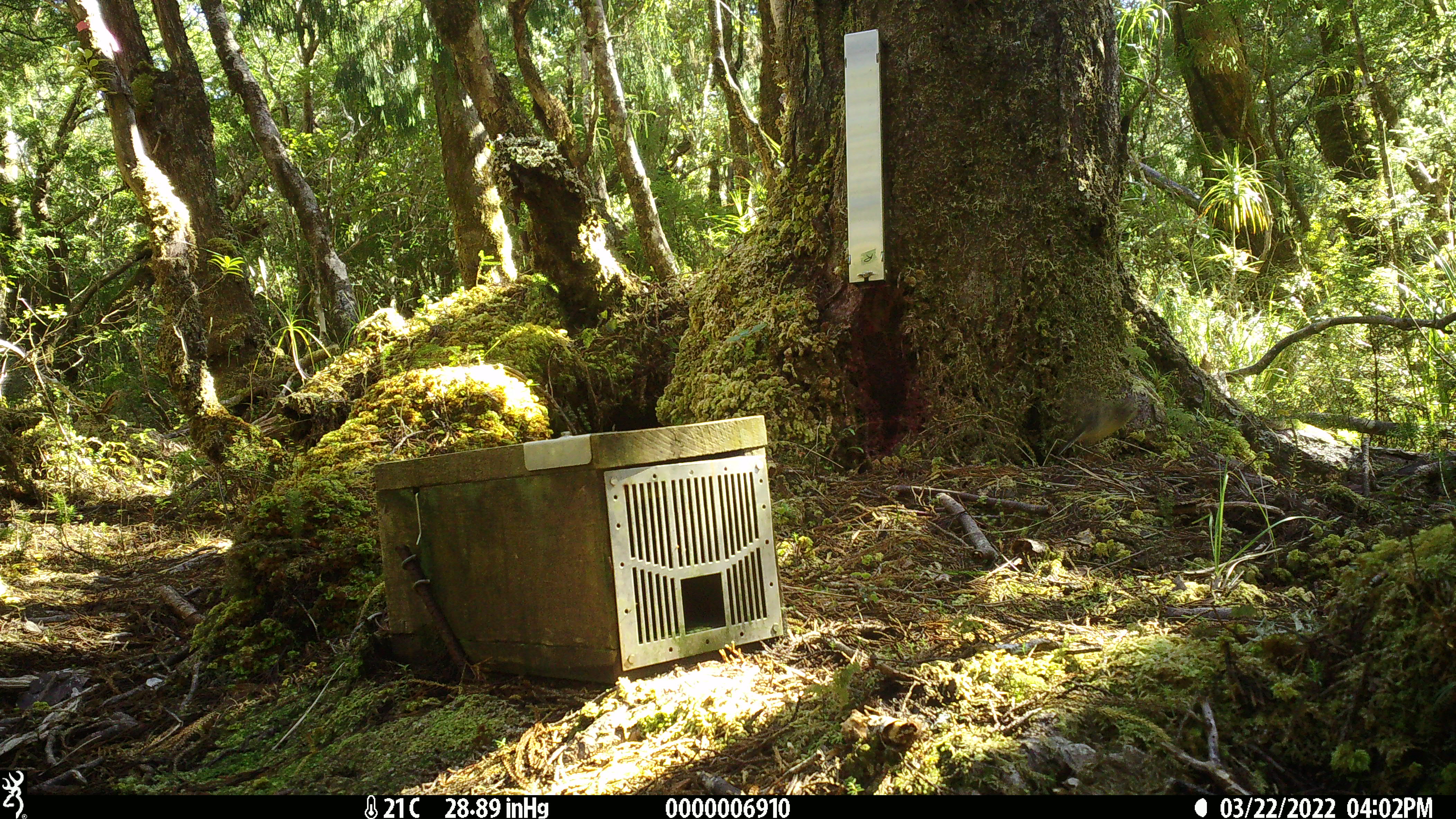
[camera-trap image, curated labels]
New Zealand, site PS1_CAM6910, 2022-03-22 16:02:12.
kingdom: Animalia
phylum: Chordata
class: Aves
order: Passeriformes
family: Petroicidae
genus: Petroica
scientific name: Petroica macrocephala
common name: tomtit